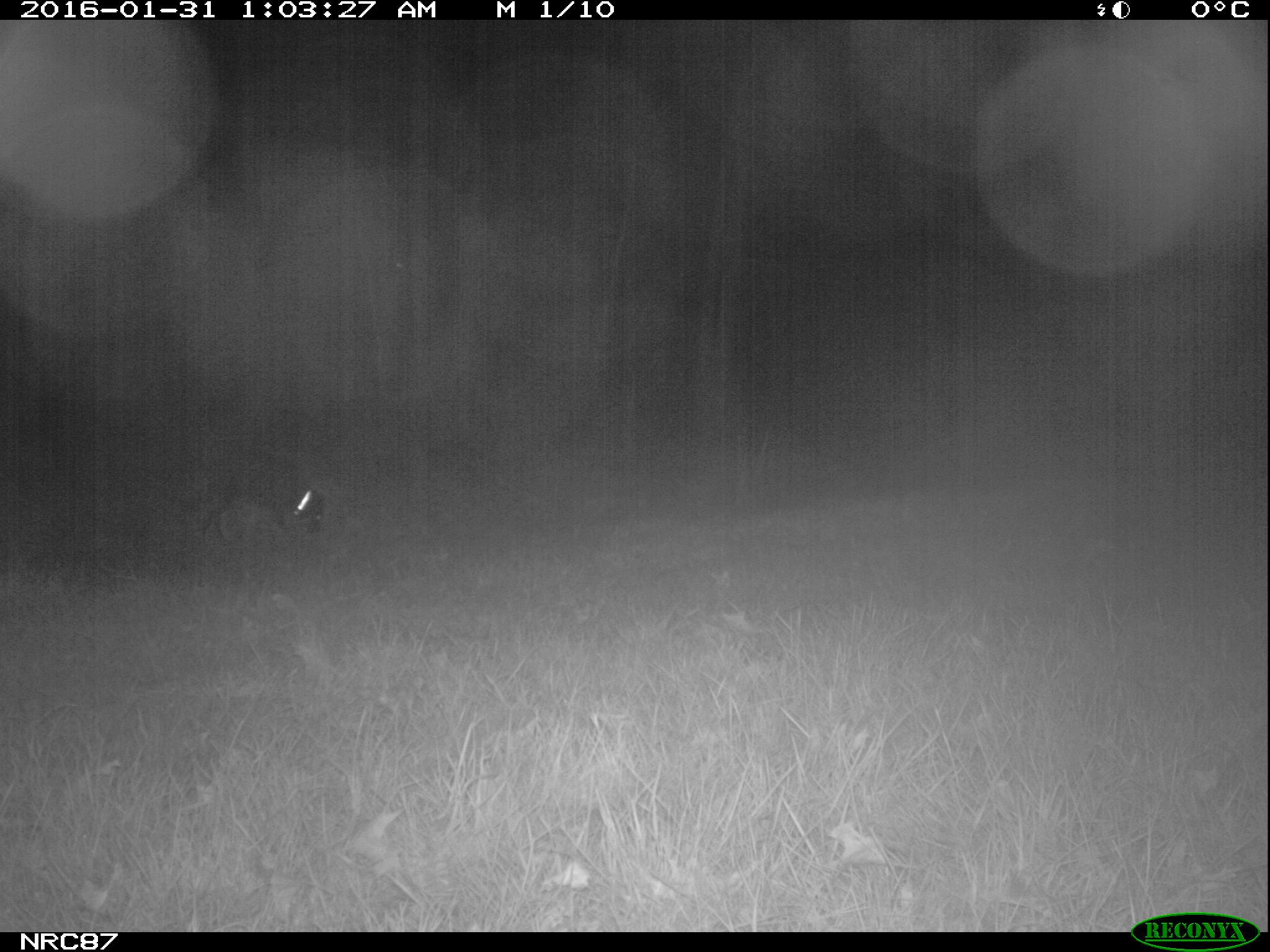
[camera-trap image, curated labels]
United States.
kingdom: Animalia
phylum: Chordata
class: Mammalia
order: Carnivora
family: Canidae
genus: Canis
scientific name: Canis familiaris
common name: domestic dog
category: Dog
Dog (domestic dog) (Canis familiaris).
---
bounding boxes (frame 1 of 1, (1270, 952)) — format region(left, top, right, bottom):
Dog: region(183, 453, 330, 549)